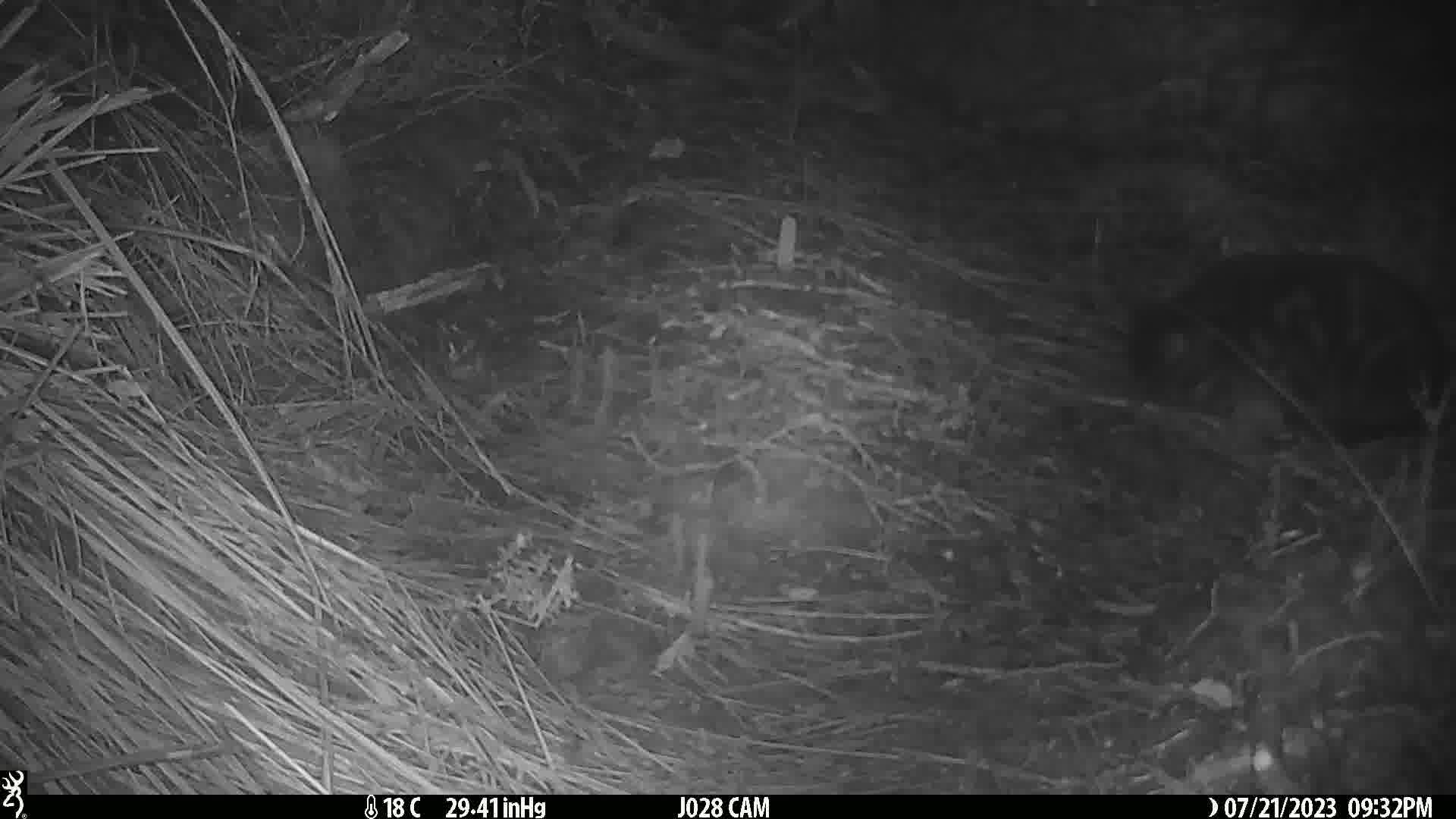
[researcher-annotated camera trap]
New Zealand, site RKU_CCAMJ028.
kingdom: Animalia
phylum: Chordata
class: Mammalia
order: Carnivora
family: Felidae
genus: Felis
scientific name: Felis catus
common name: domestic cat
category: cat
Cat (domestic cat) (Felis catus).